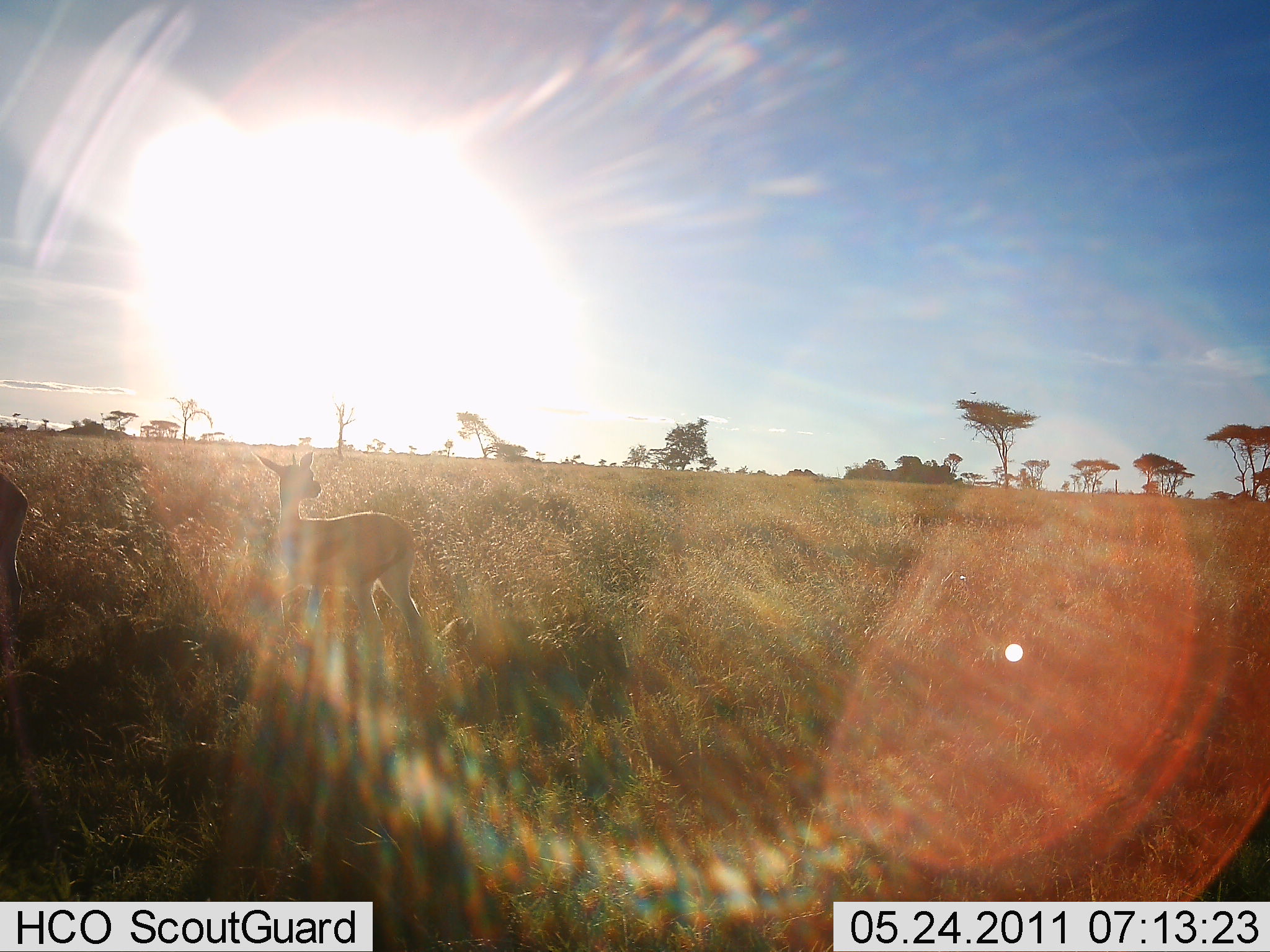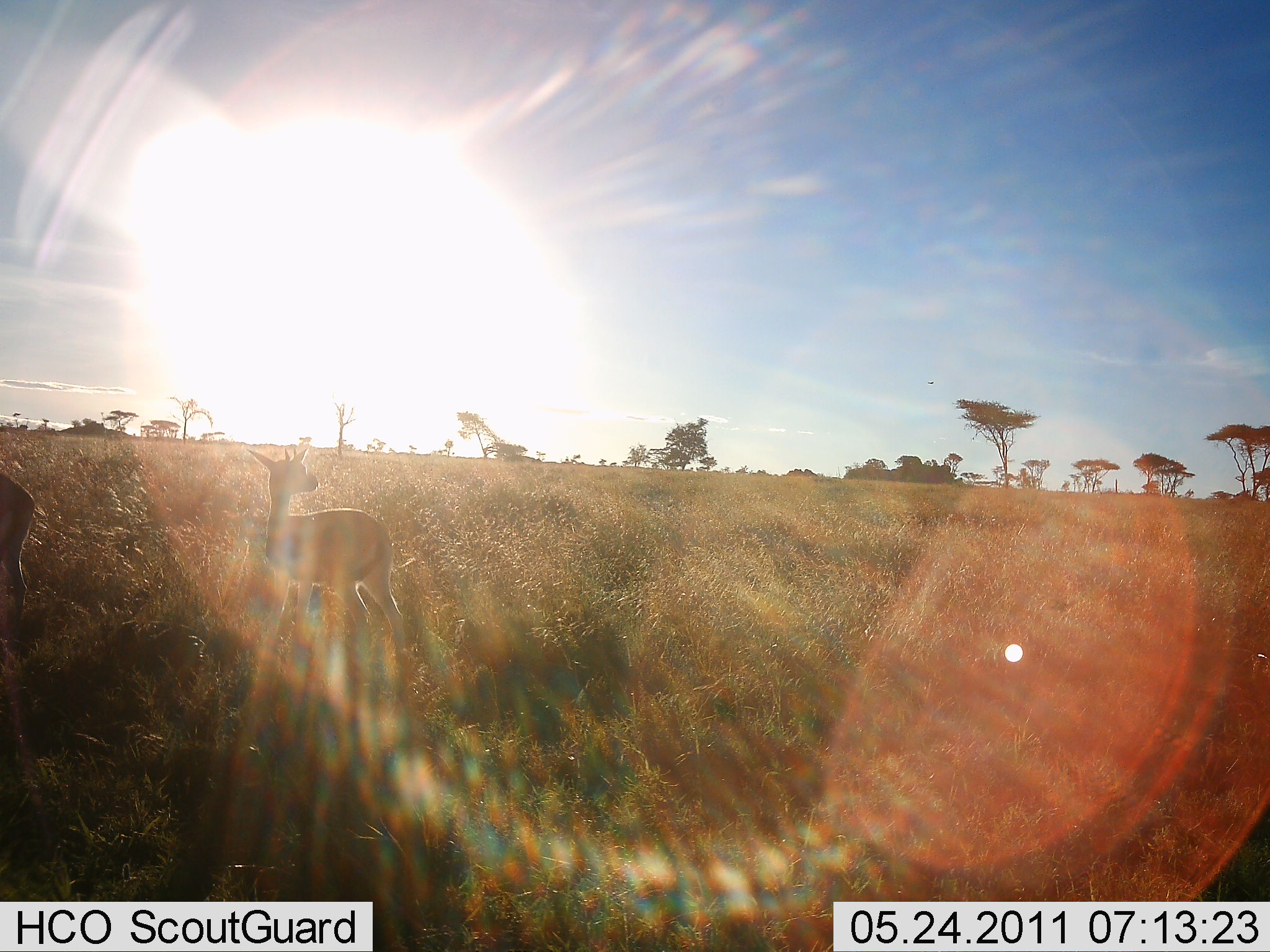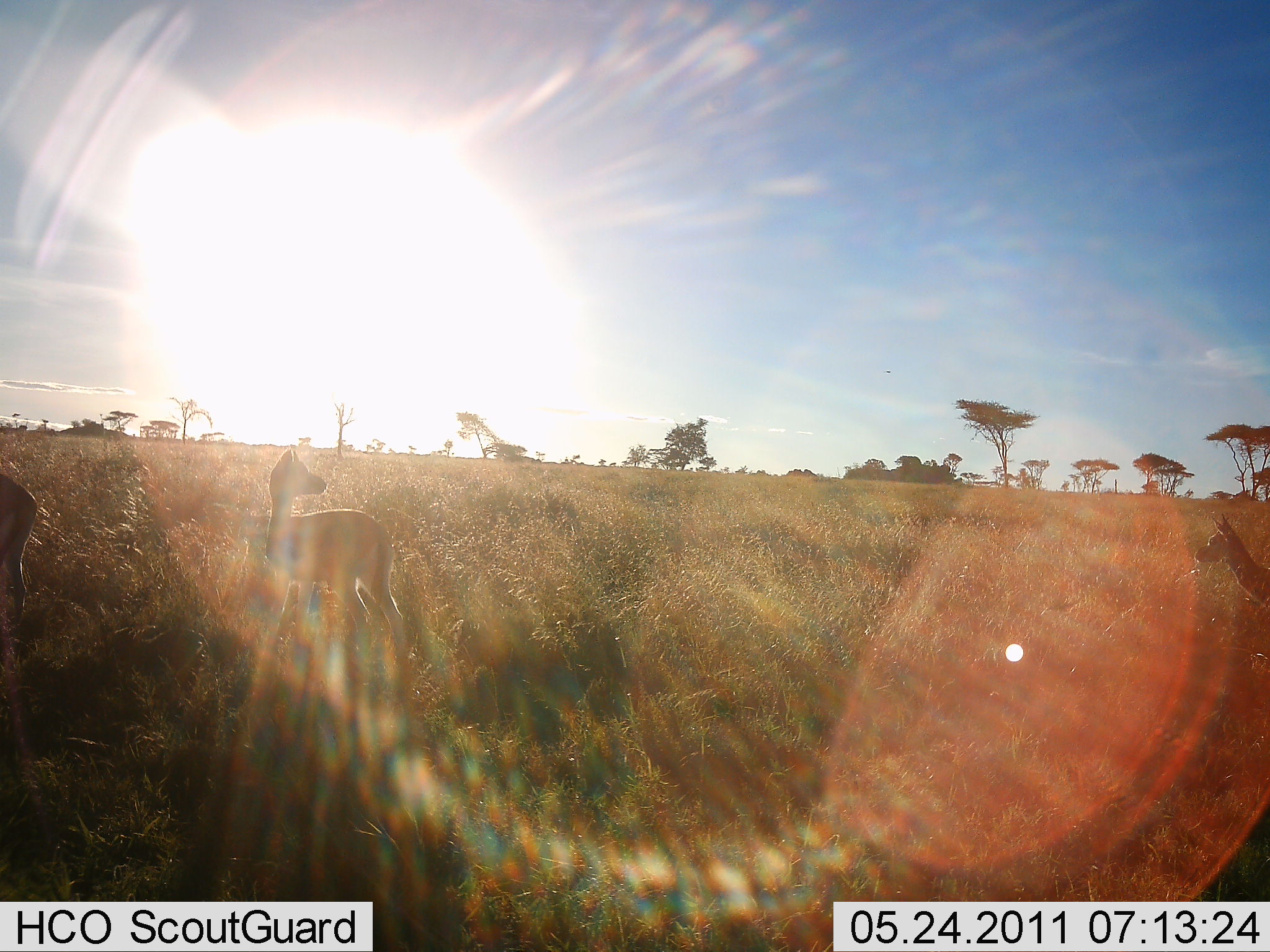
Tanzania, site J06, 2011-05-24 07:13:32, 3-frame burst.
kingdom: Animalia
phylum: Chordata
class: Mammalia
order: Artiodactyla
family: Bovidae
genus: Eudorcas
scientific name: Eudorcas thomsonii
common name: thomson's gazelle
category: gazellethomsons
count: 3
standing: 100%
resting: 0%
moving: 50%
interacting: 0%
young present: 0%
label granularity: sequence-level